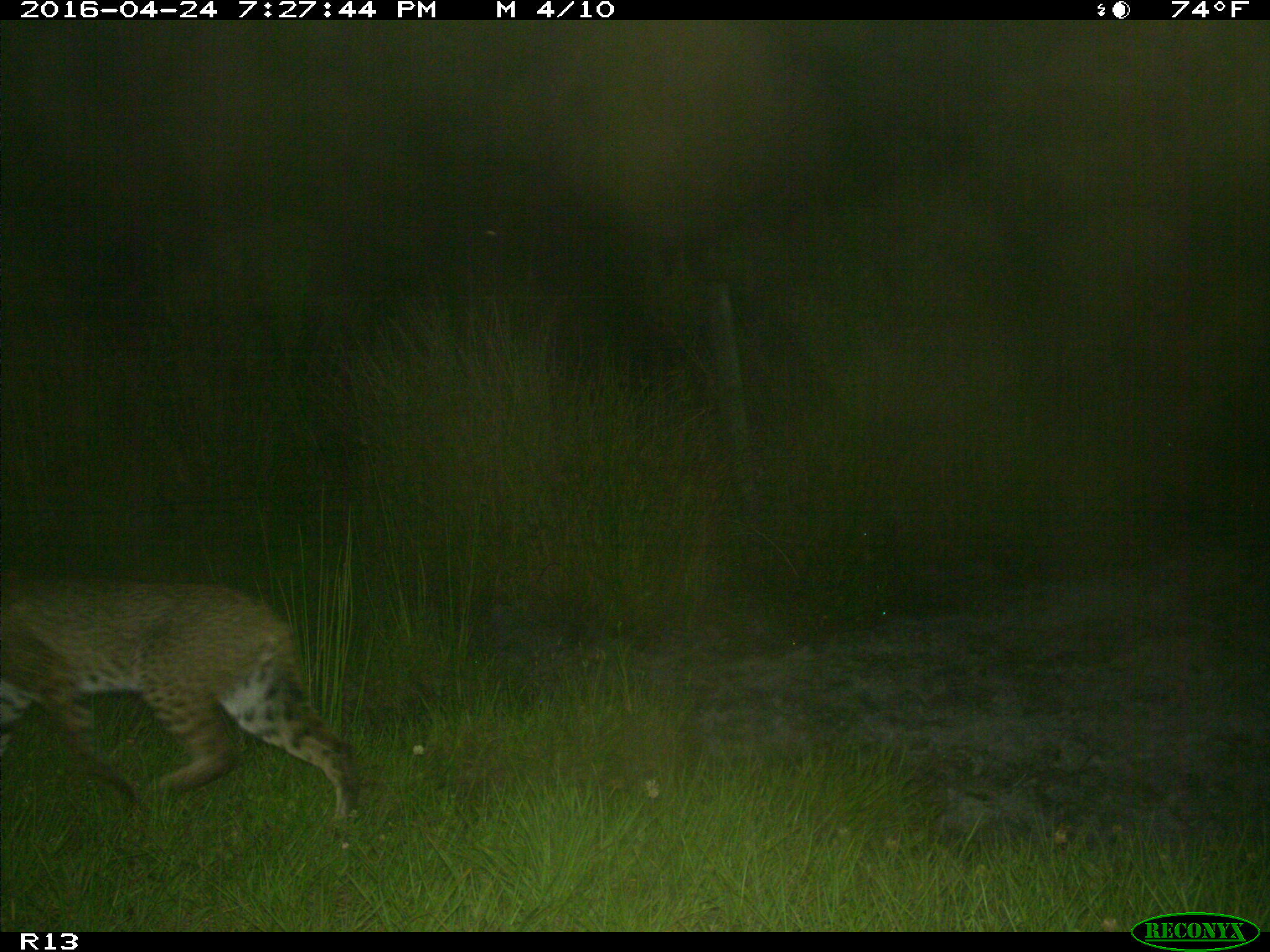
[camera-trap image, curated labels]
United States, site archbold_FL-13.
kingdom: Animalia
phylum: Chordata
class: Mammalia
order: Carnivora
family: Felidae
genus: Lynx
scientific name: Lynx rufus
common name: bobcat